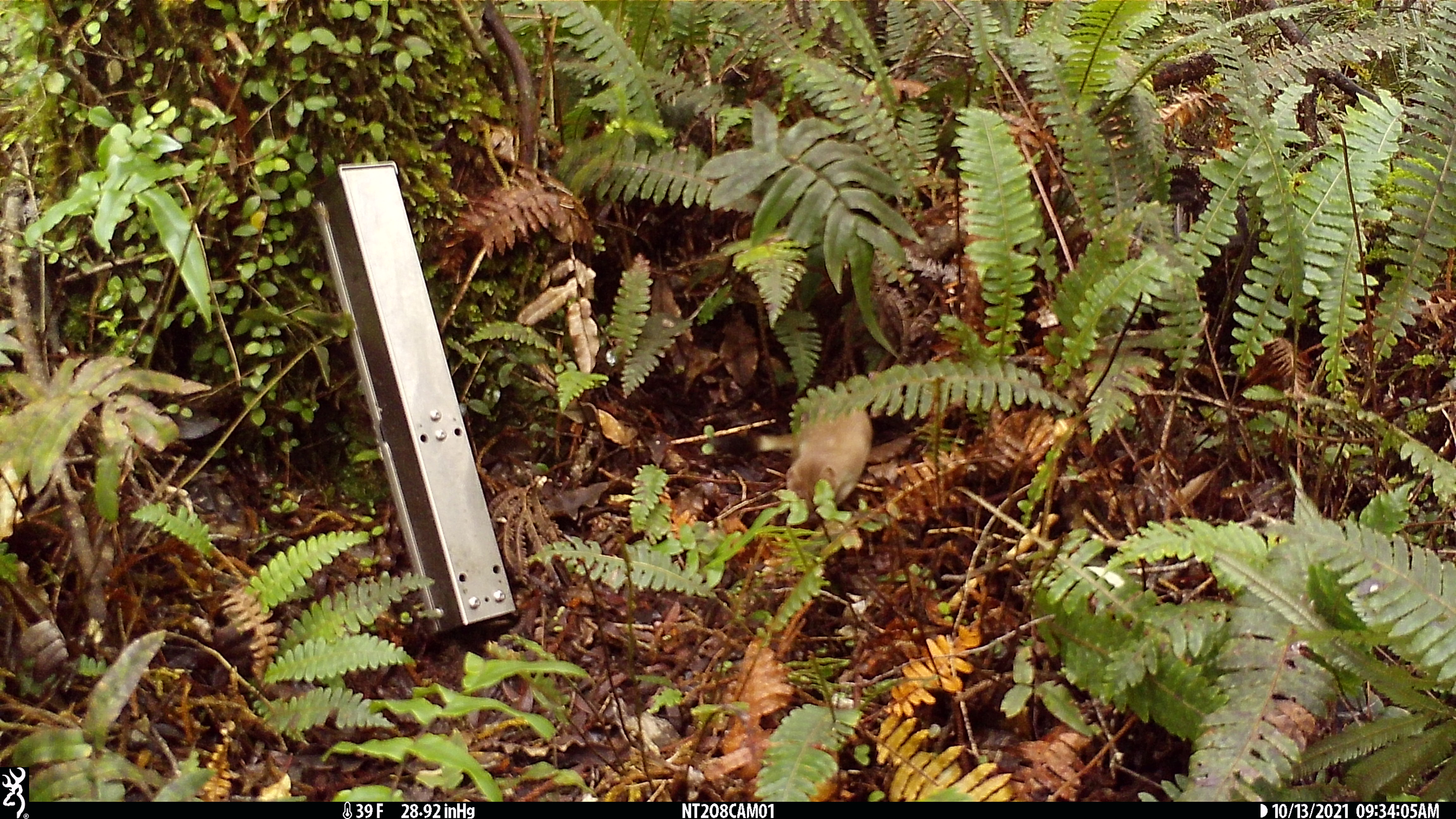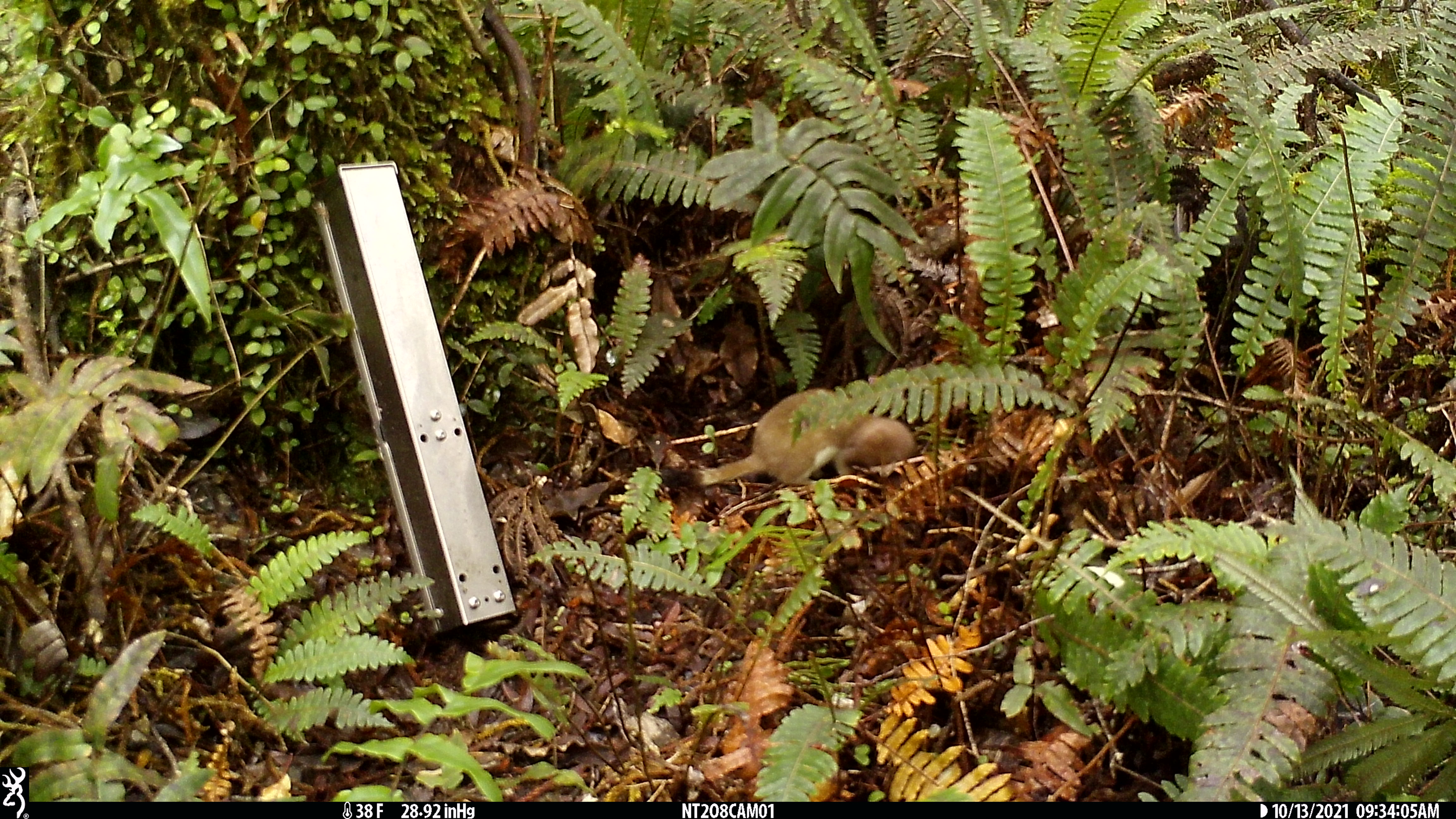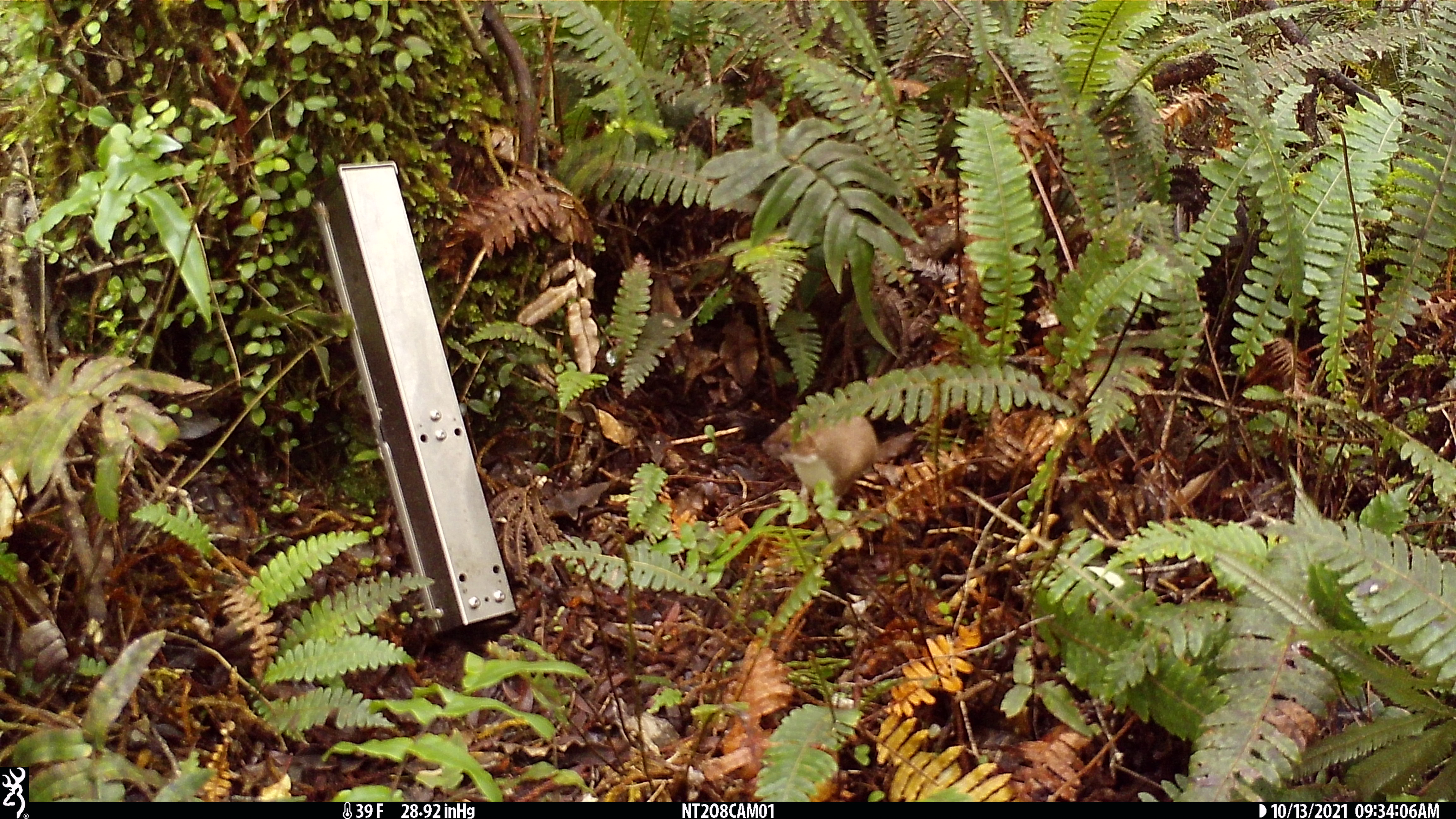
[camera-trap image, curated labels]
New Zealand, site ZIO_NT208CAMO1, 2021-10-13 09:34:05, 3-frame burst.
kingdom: Animalia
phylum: Chordata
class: Mammalia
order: Carnivora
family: Mustelidae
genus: Mustela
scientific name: Mustela erminea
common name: stoat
Stoat (Mustela erminea).